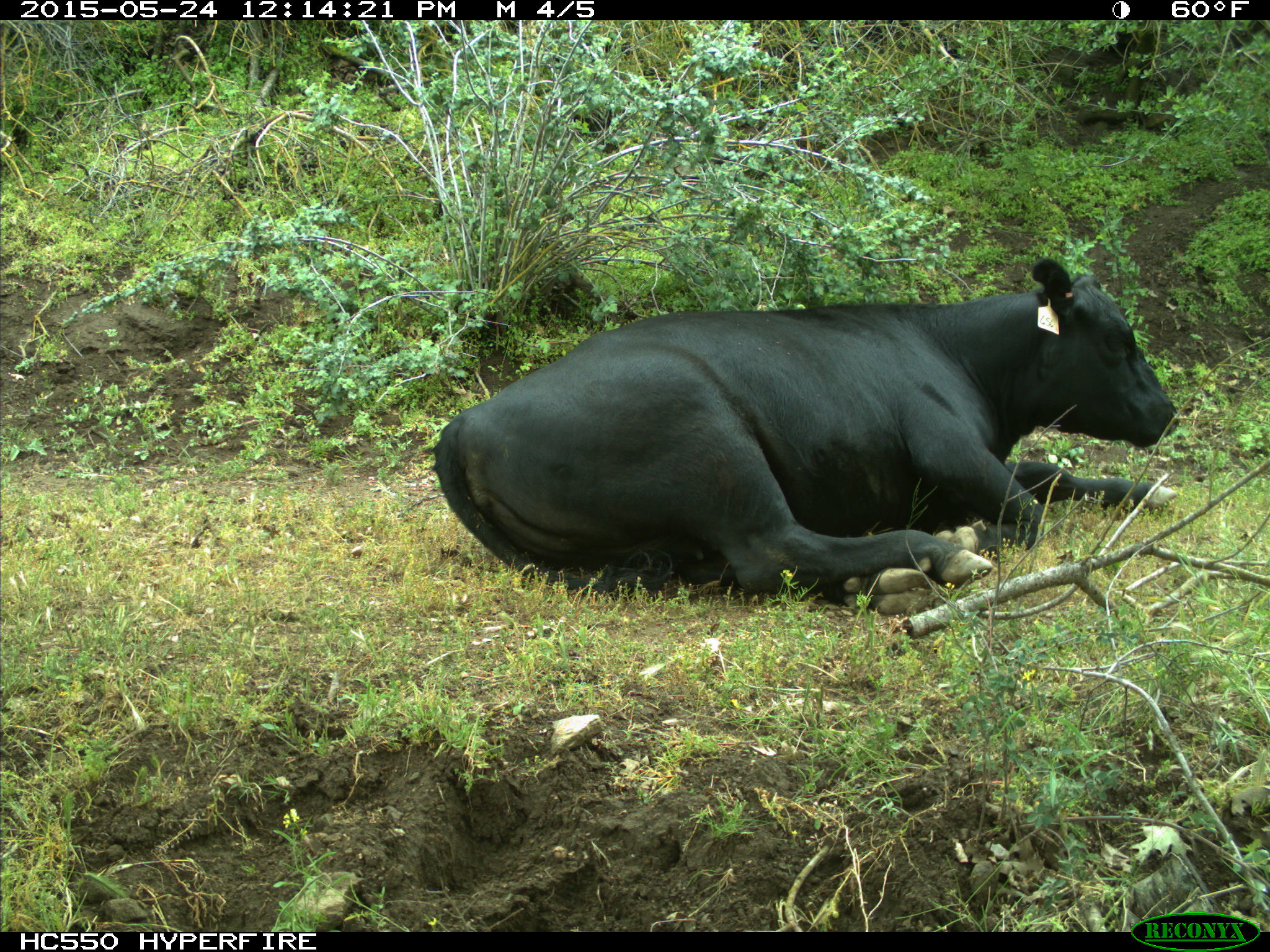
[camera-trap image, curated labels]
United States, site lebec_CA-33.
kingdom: Animalia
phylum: Chordata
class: Mammalia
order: Artiodactyla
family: Bovidae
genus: Bos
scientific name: Bos taurus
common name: domestic cow